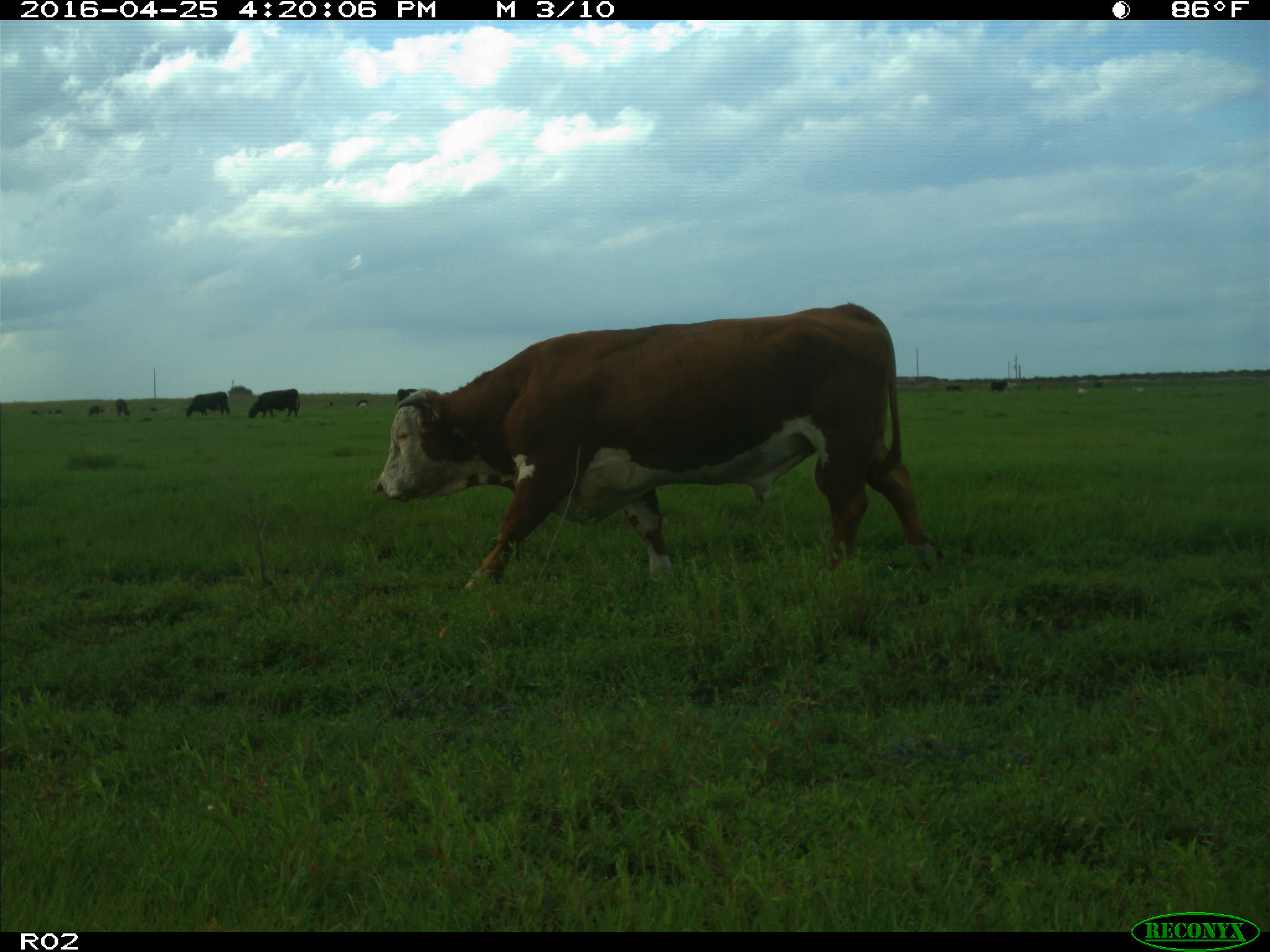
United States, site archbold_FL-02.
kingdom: Animalia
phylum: Chordata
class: Mammalia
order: Artiodactyla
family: Bovidae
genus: Bos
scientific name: Bos taurus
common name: domestic cow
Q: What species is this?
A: Bos taurus (domestic cow).